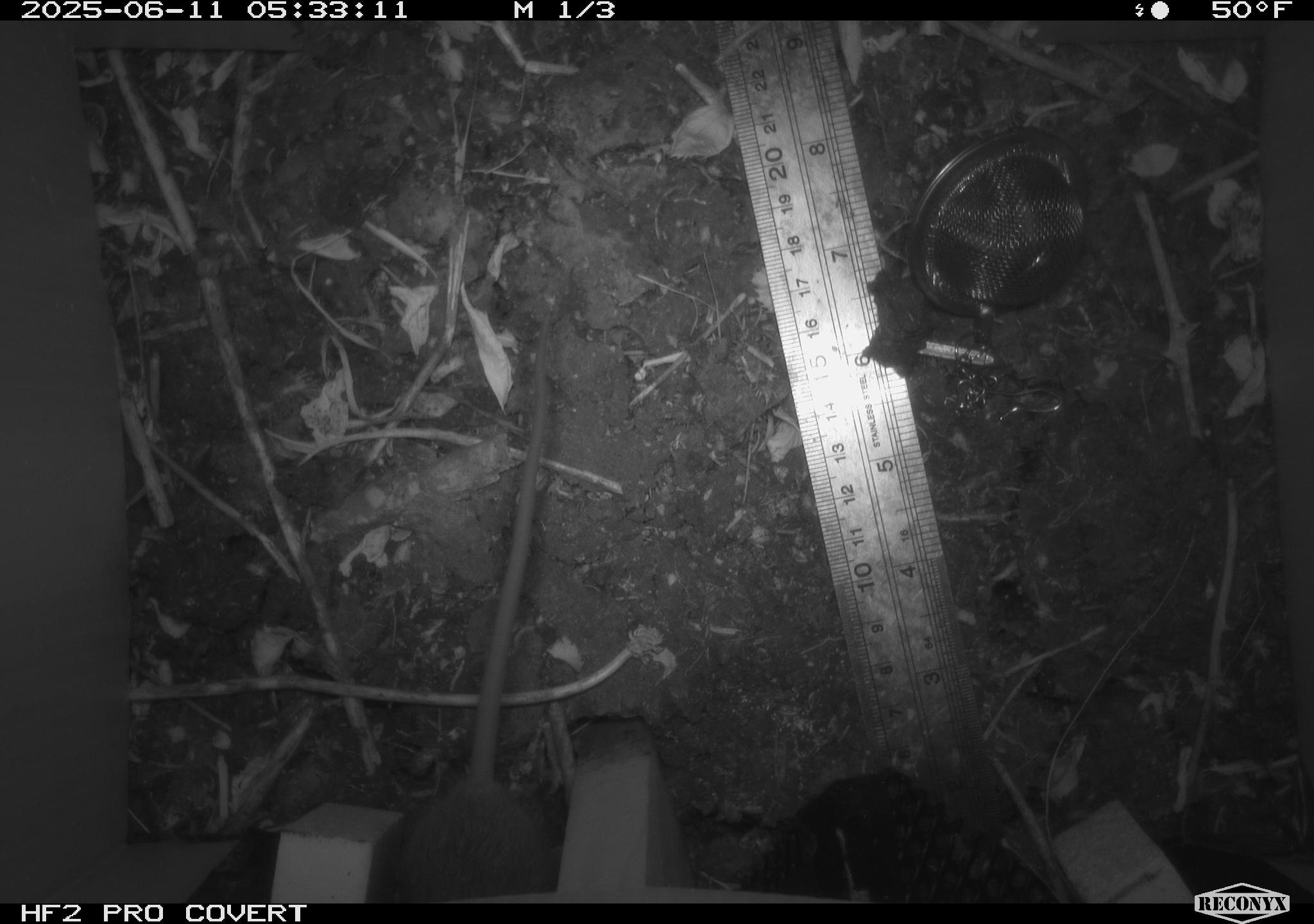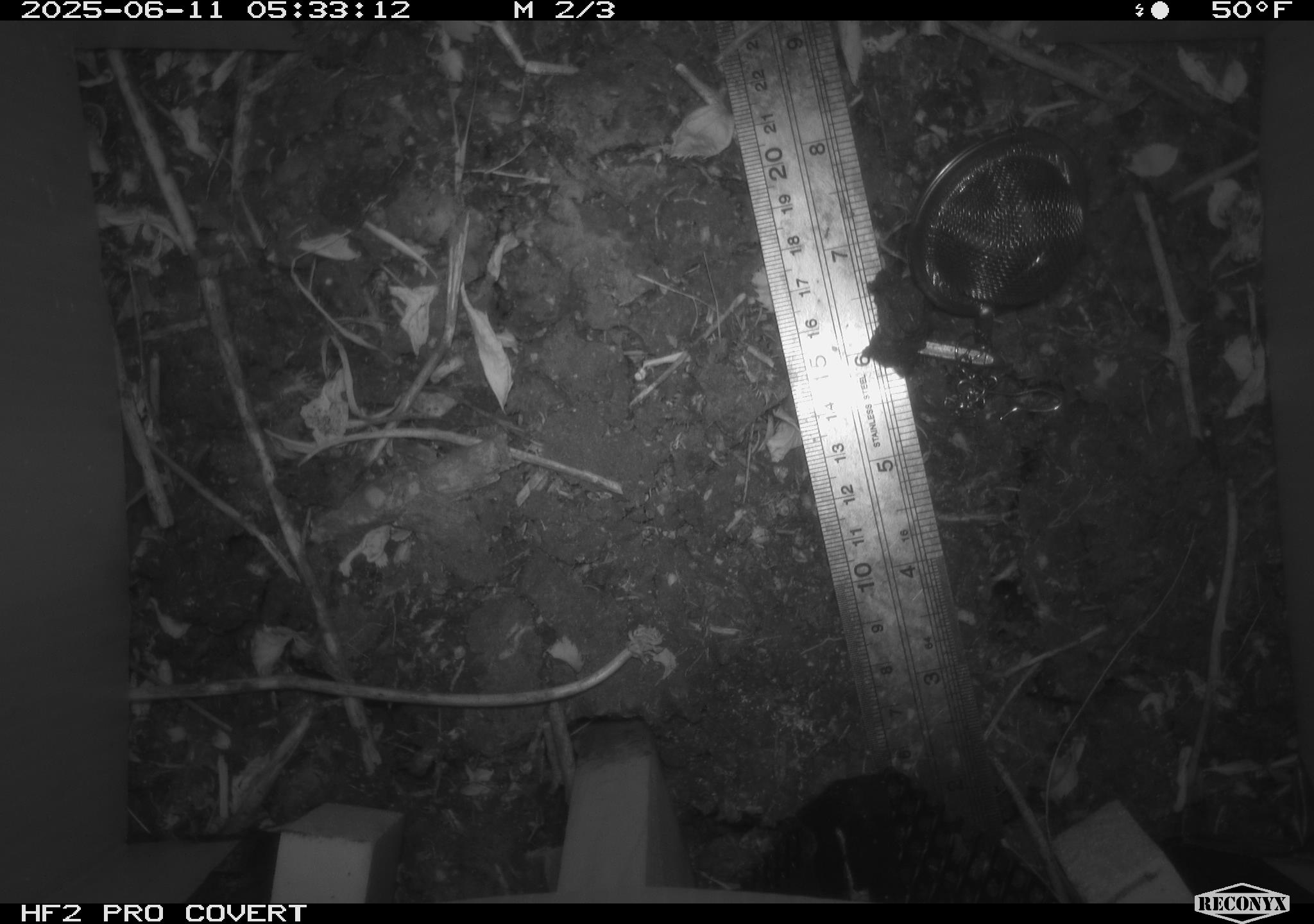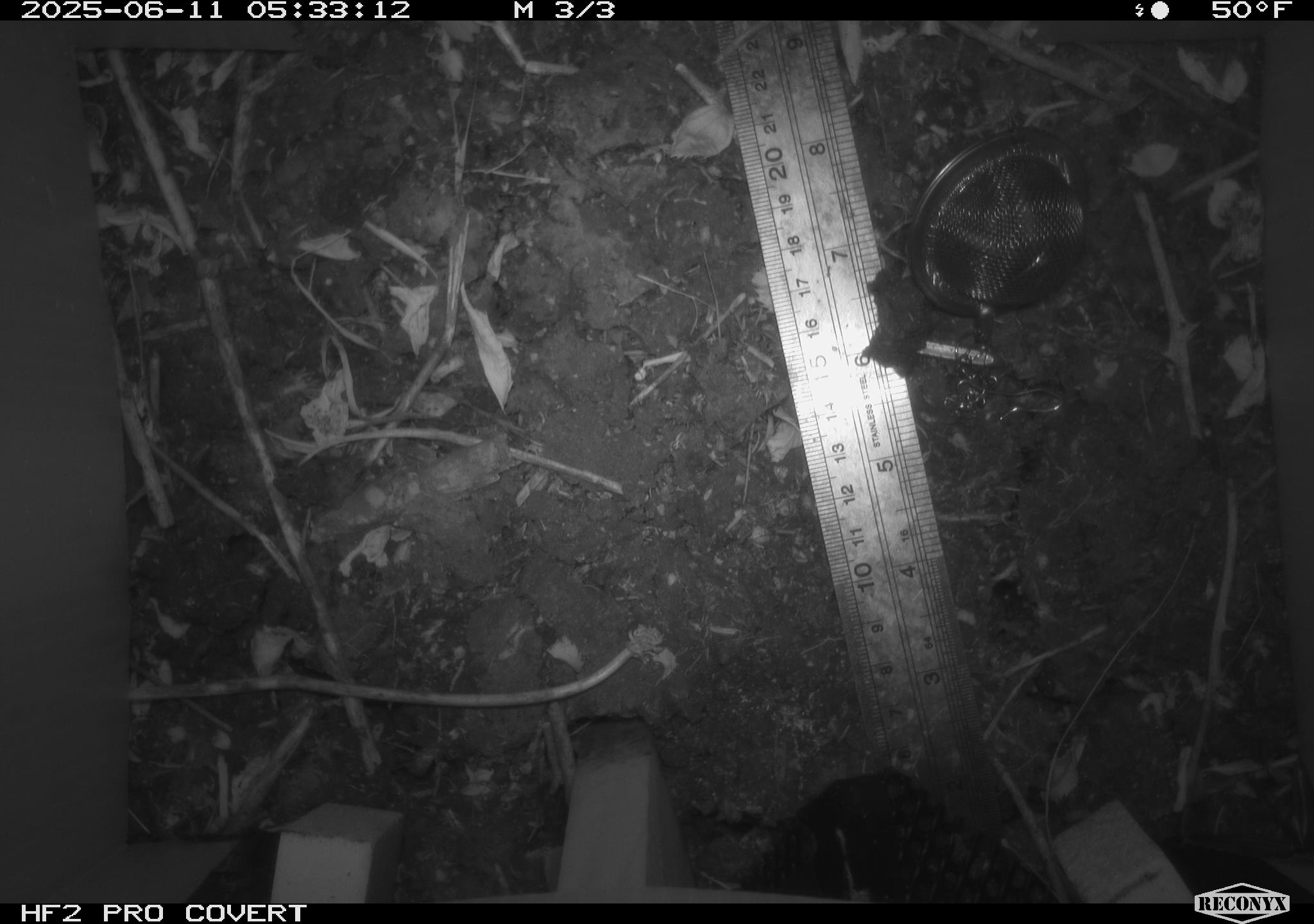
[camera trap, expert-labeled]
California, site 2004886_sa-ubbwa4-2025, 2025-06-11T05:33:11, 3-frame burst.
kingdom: Animalia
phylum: Chordata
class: Mammalia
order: Rodentia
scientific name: Rodentia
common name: rodent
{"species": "rodent (Rodentia)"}